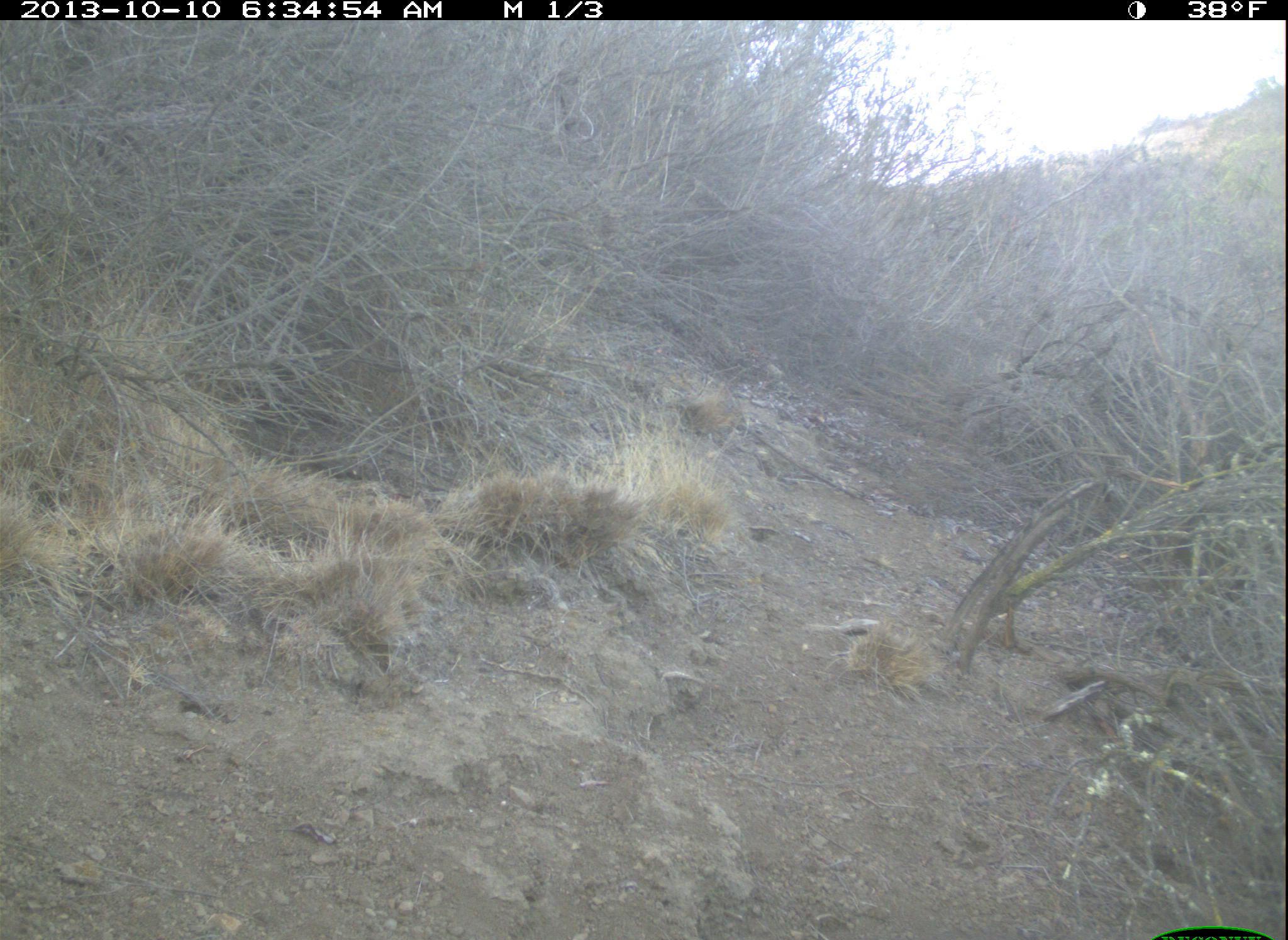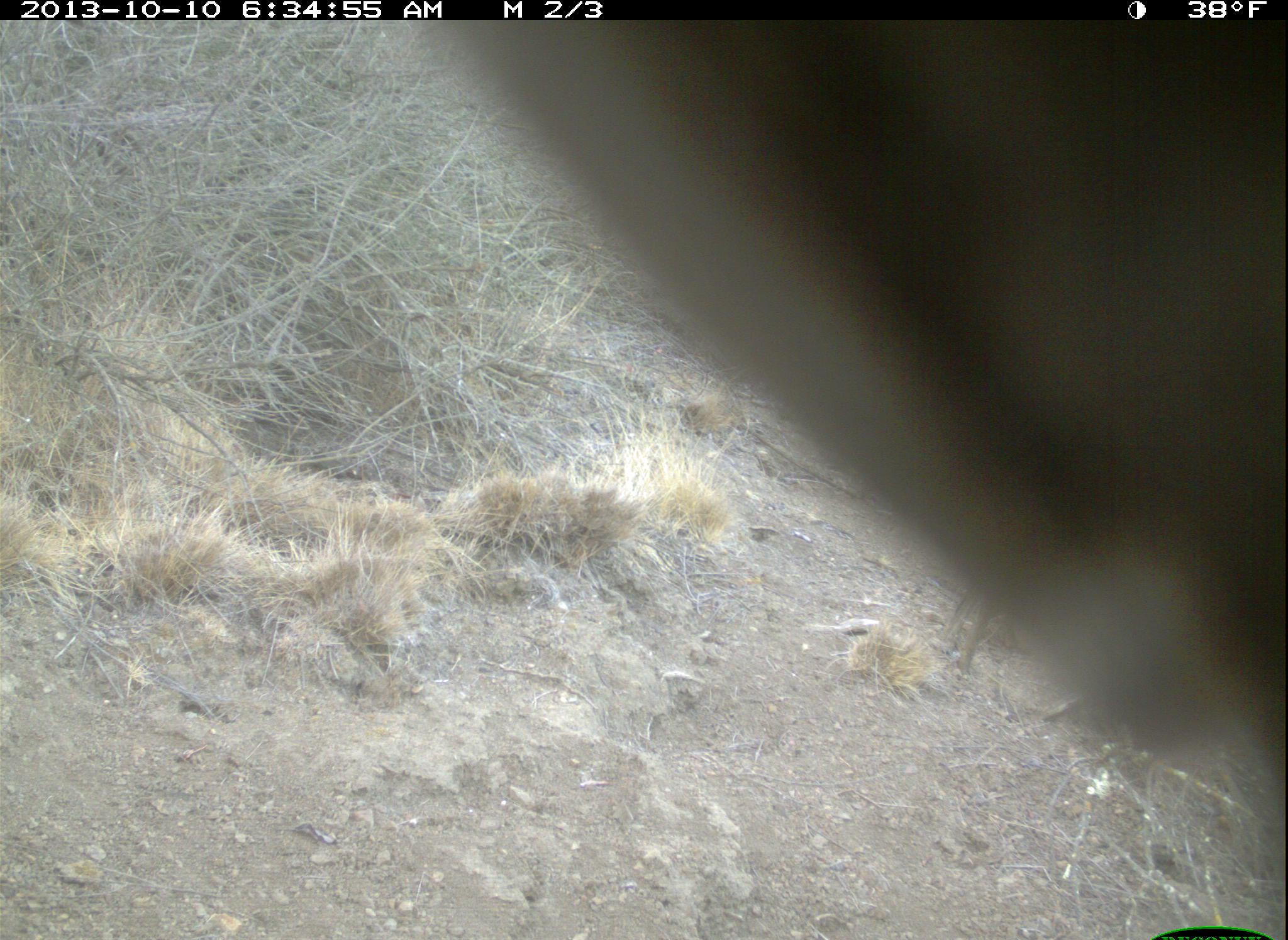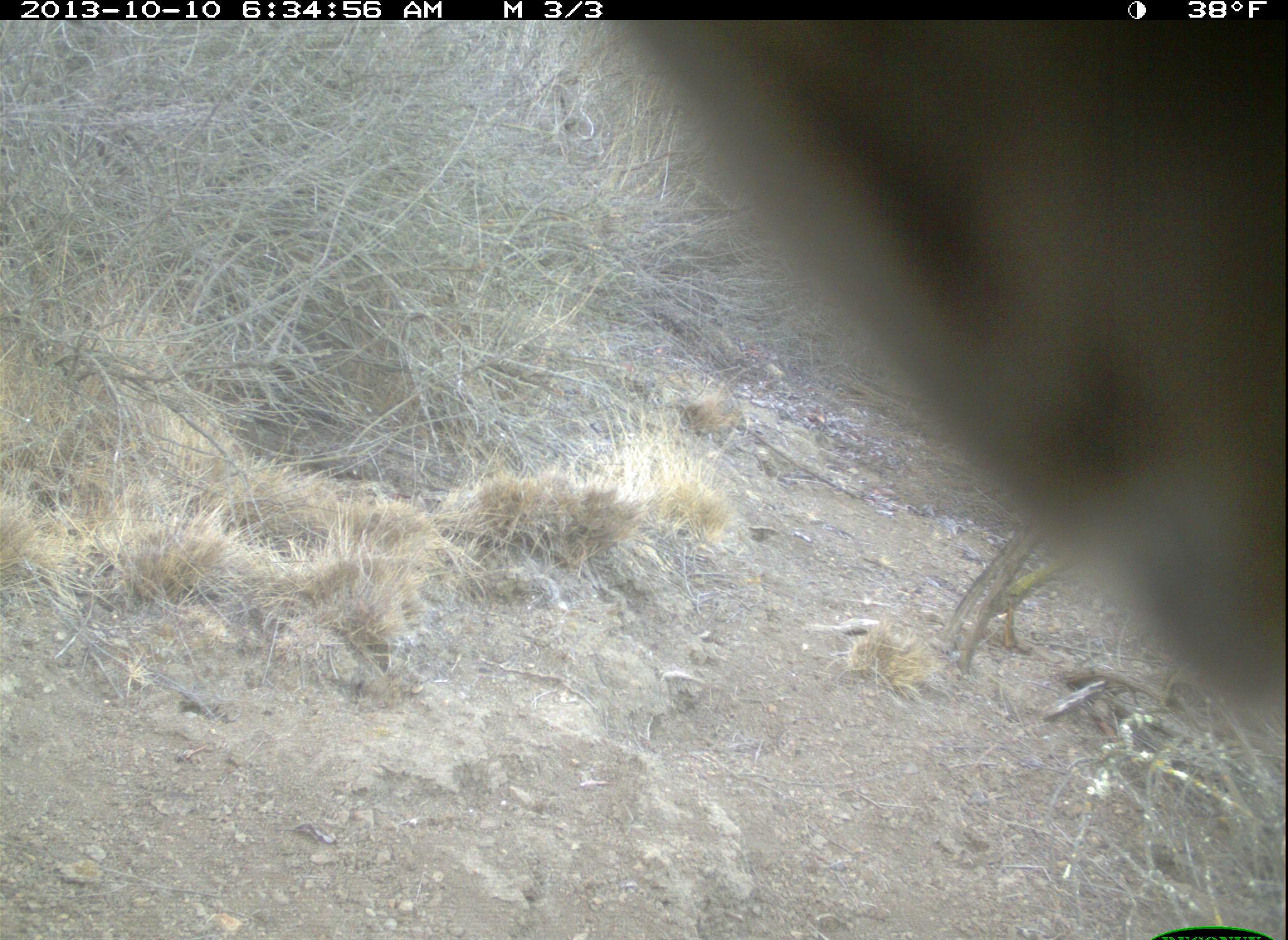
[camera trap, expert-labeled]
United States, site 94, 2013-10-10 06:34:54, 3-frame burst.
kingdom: Animalia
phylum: Chordata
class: Aves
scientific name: Aves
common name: bird